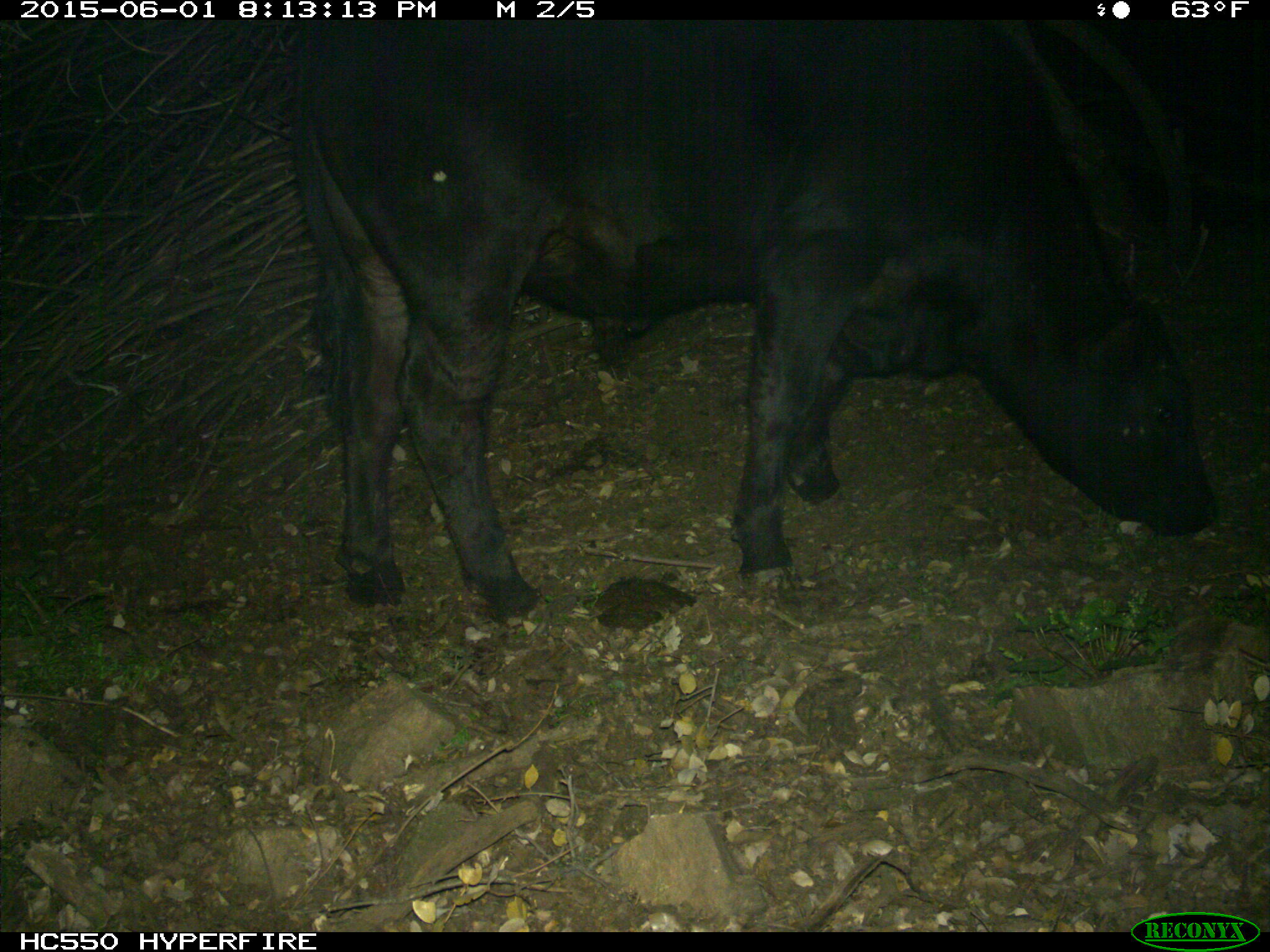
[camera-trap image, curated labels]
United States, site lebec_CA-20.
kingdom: Animalia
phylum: Chordata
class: Mammalia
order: Artiodactyla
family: Bovidae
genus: Bos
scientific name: Bos taurus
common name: domestic cow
Bos taurus (domestic cow).